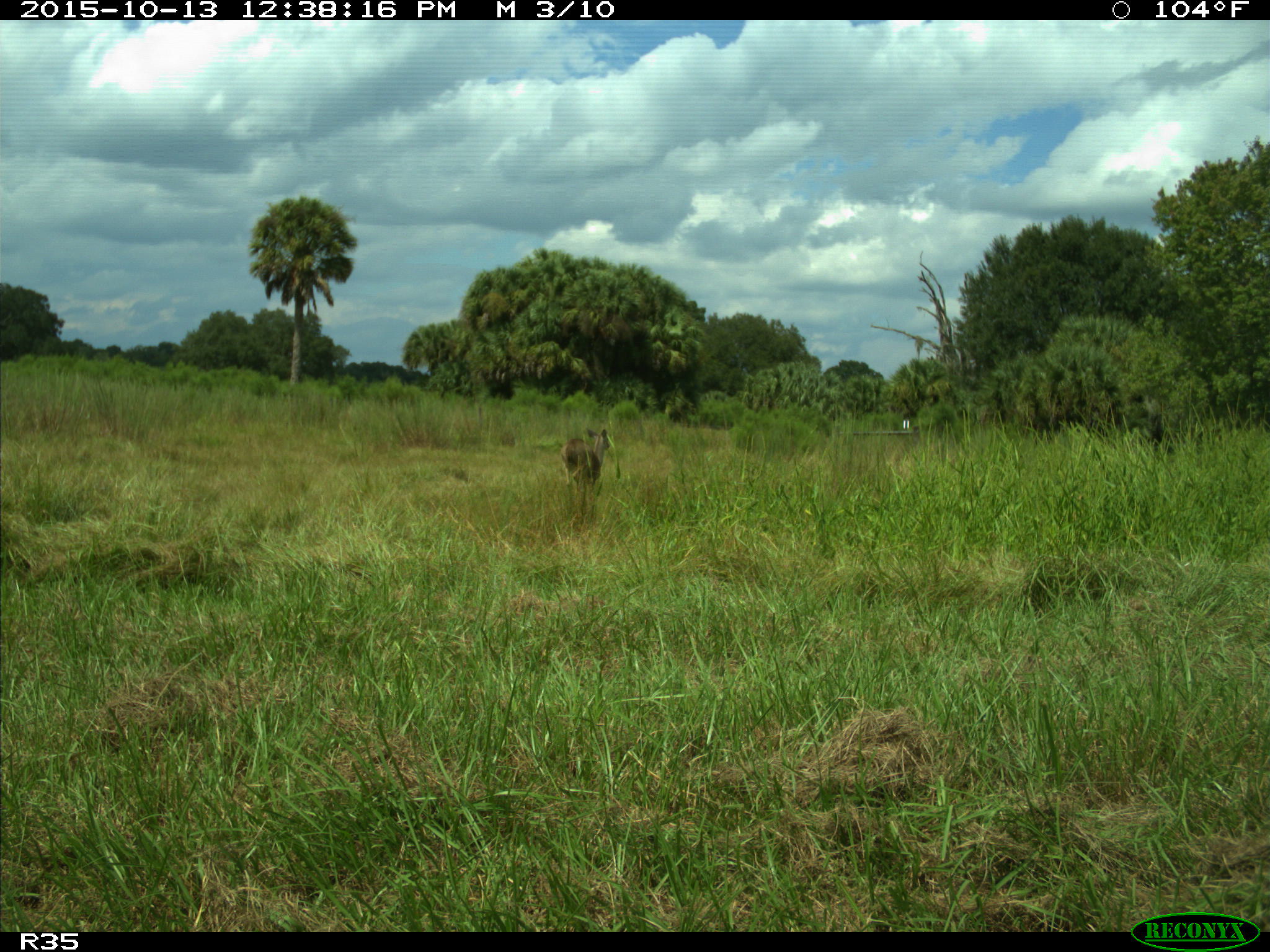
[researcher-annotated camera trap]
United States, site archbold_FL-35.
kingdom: Animalia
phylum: Chordata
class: Mammalia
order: Artiodactyla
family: Cervidae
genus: Odocoileus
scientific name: Odocoileus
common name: deer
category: unidentified deer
Unidentified deer (deer) (Odocoileus).